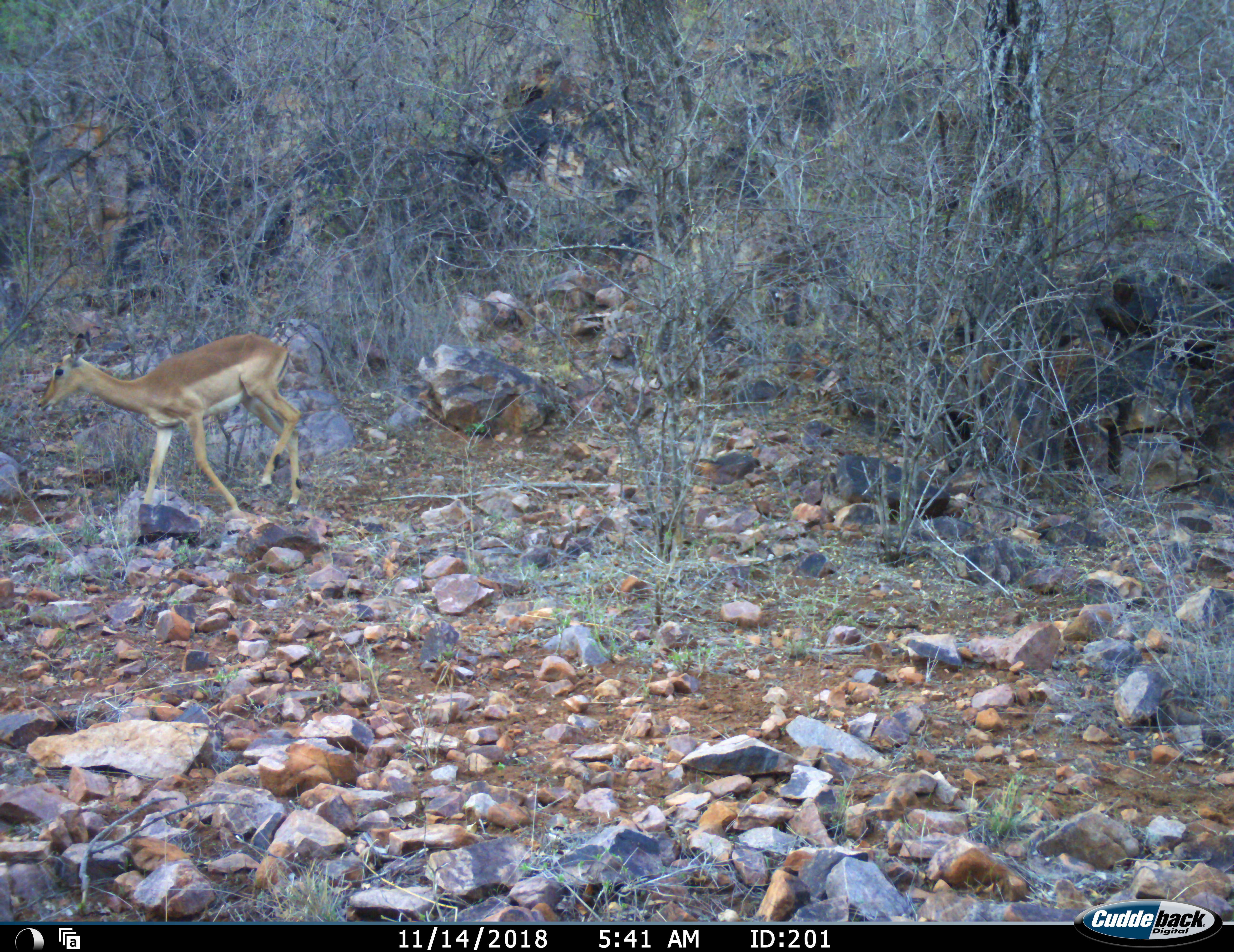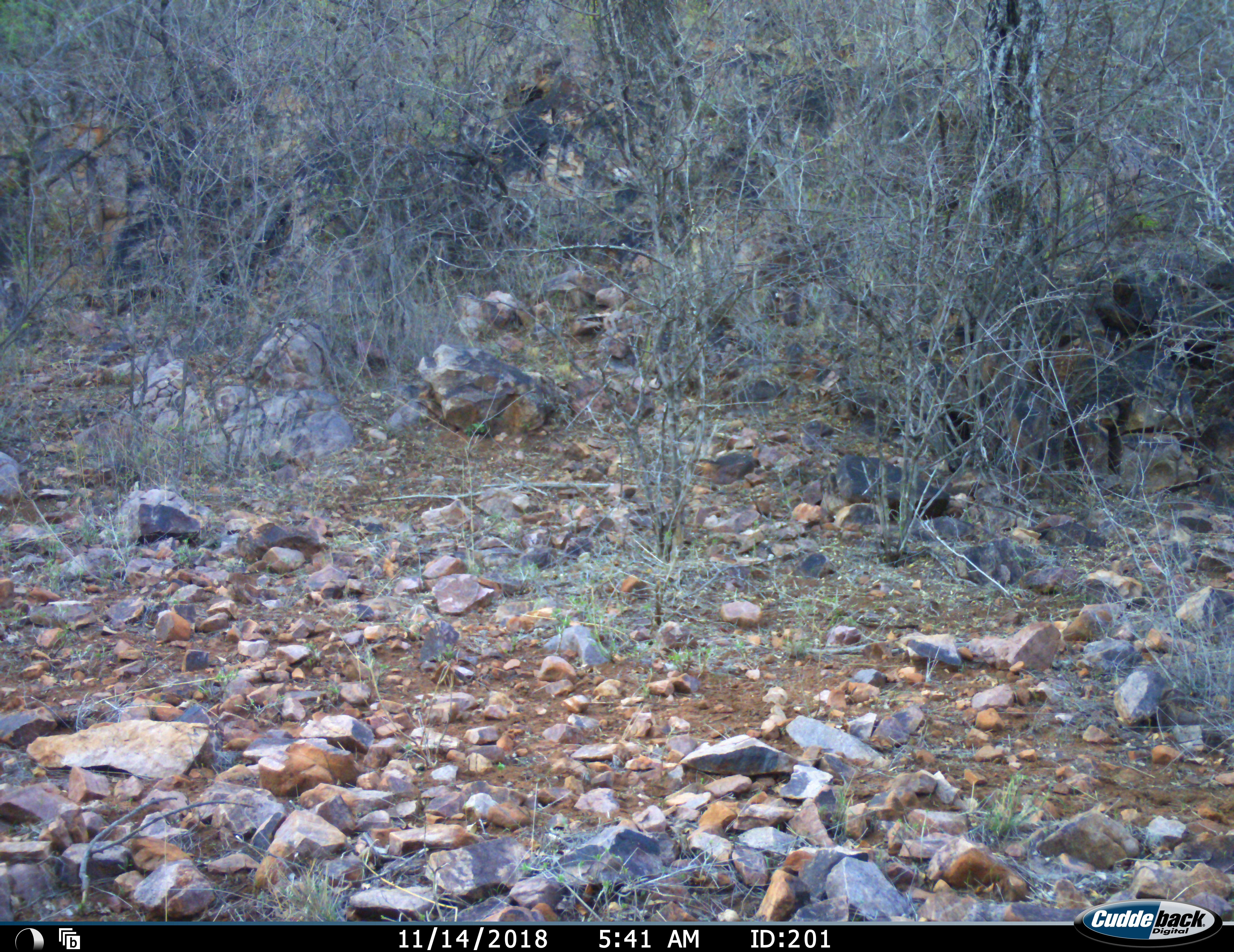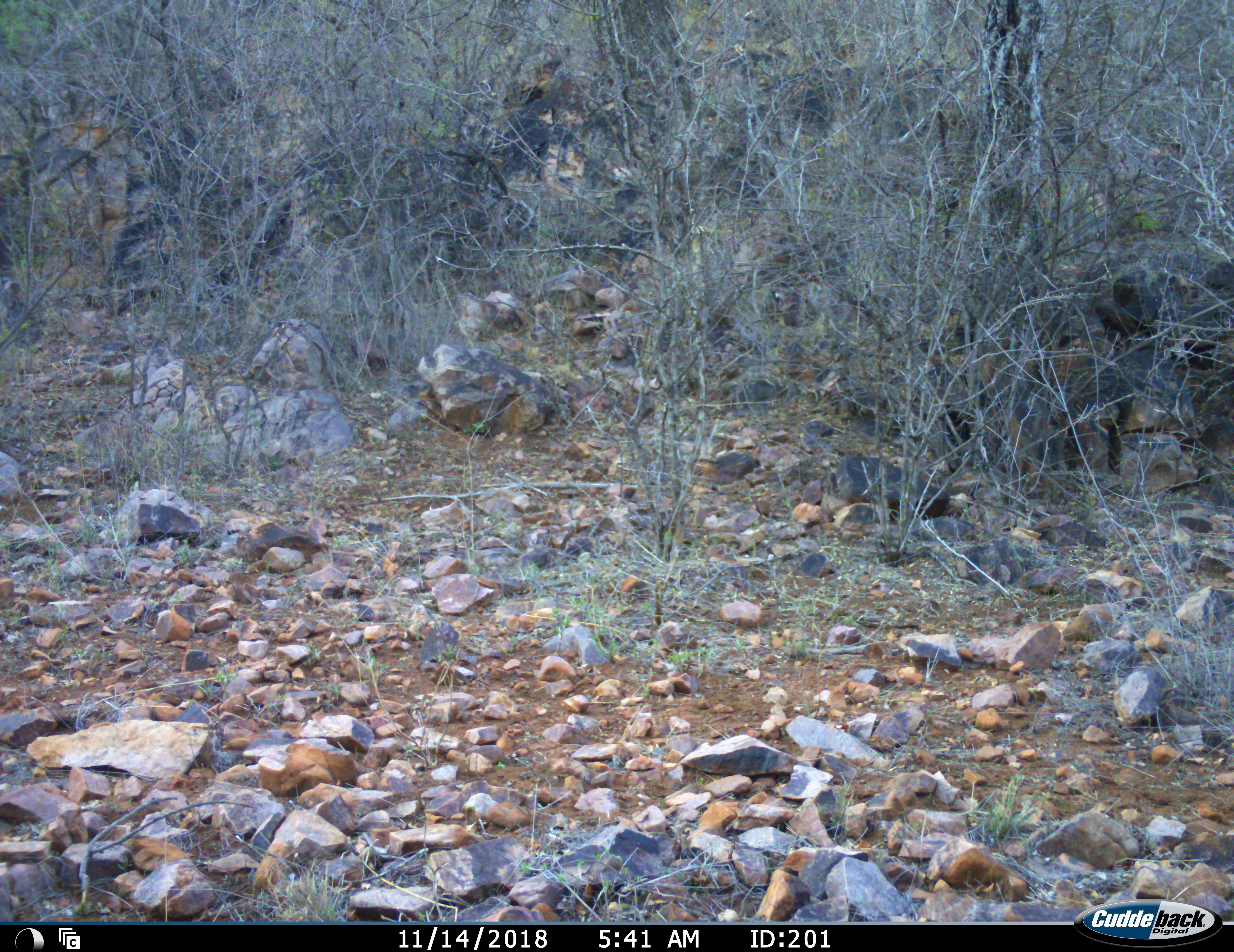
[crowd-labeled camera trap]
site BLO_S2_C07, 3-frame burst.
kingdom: Animalia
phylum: Chordata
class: Mammalia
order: Artiodactyla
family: Bovidae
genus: Aepyceros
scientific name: Aepyceros melampus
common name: impala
Impala (Aepyceros melampus), count 1. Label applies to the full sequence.